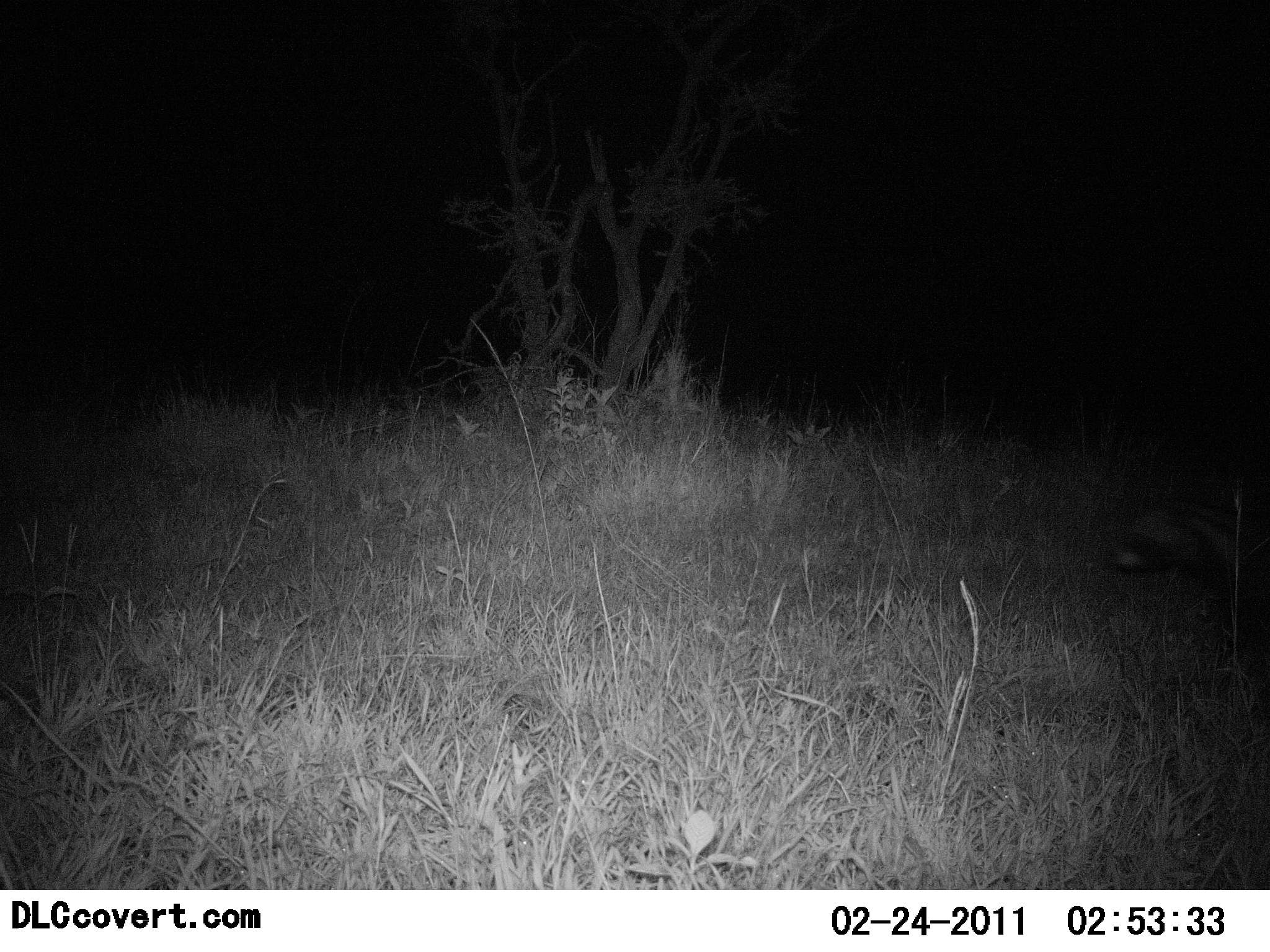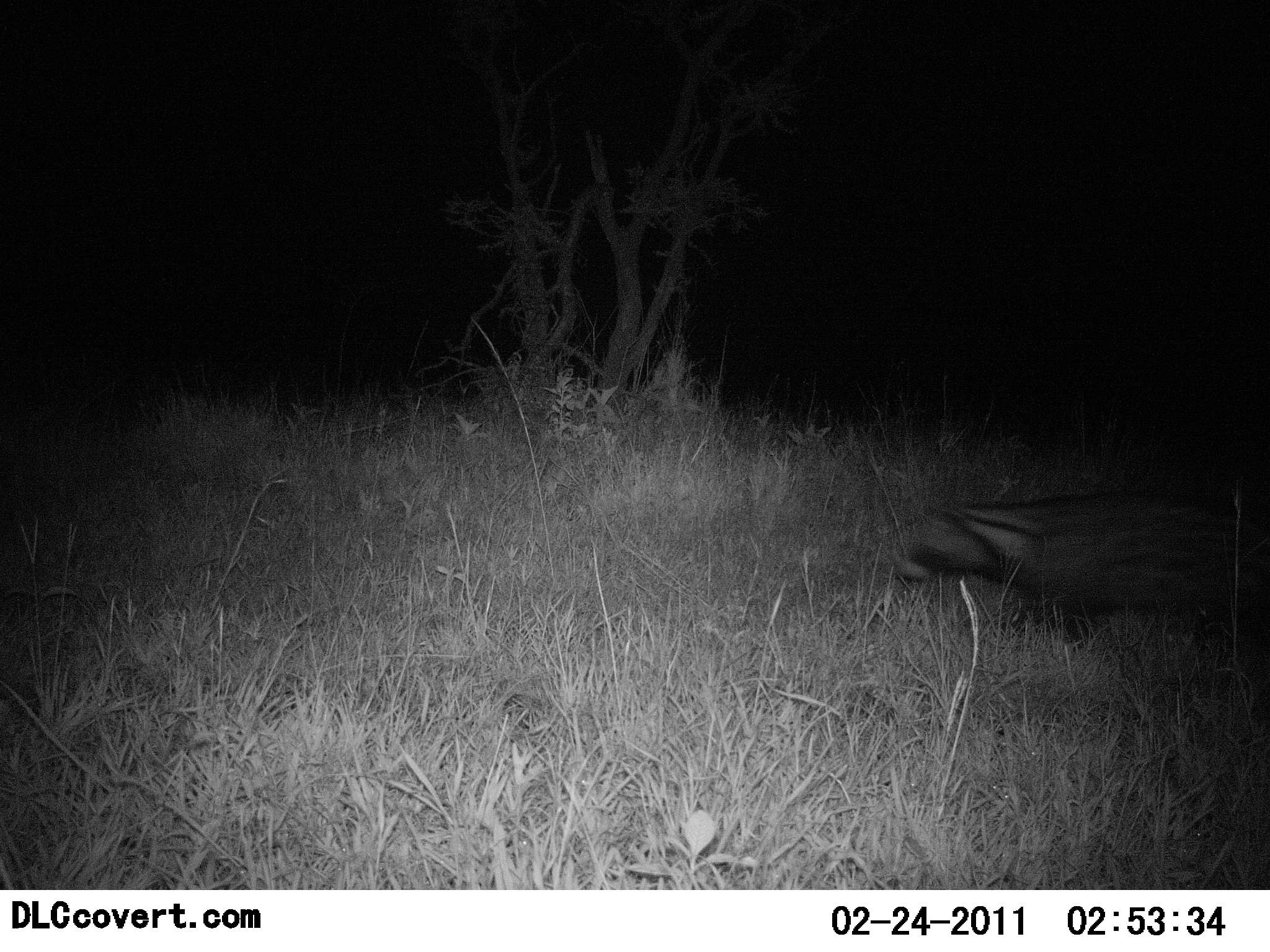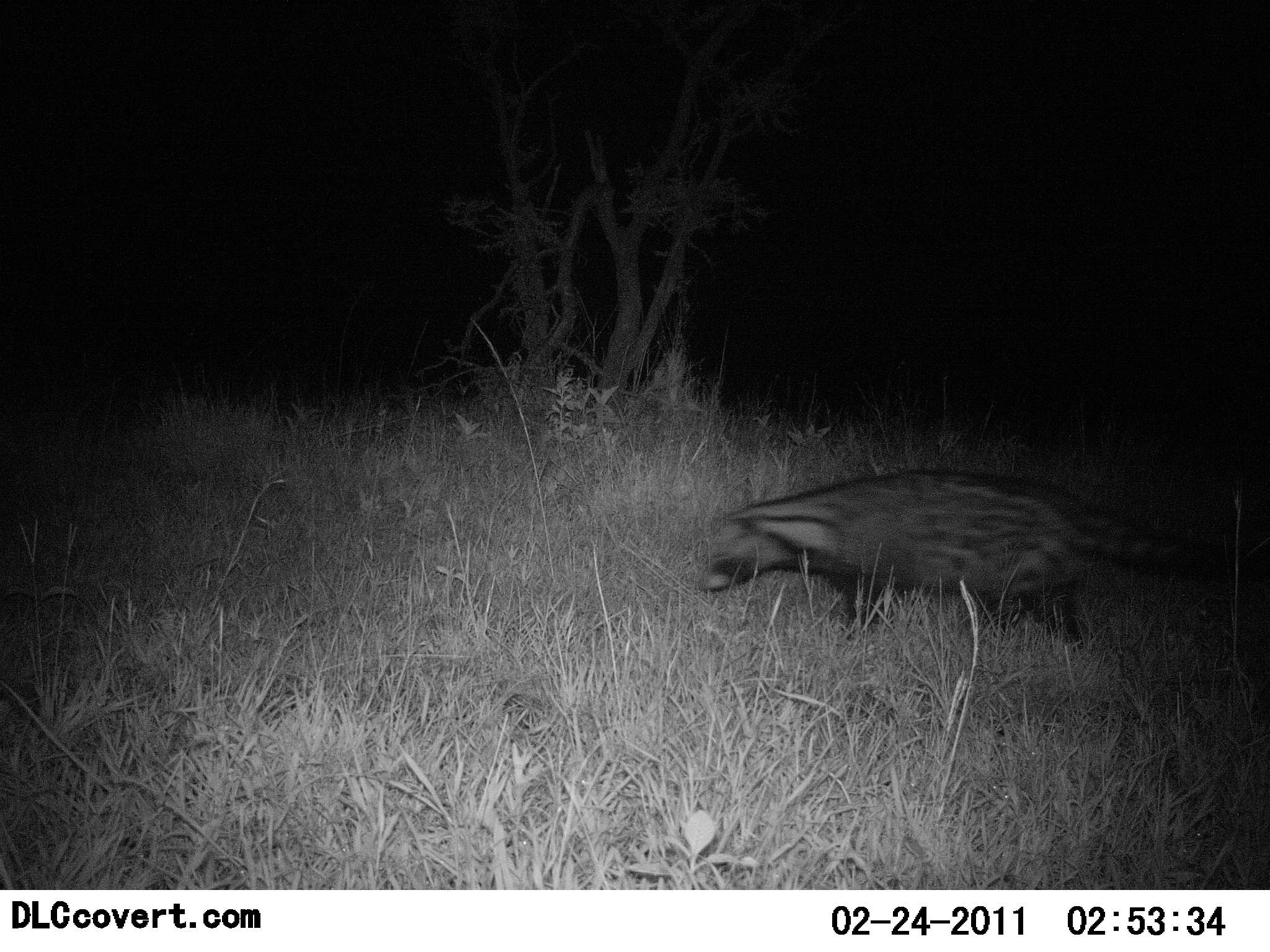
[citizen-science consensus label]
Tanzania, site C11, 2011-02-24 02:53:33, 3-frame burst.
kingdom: Animalia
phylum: Chordata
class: Mammalia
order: Carnivora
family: Viverridae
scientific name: Viverridae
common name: civet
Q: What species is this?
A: Civet (Viverridae).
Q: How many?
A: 1.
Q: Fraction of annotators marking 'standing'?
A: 17%.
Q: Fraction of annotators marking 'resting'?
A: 0%.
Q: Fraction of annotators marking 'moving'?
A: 100%.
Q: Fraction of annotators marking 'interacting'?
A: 0%.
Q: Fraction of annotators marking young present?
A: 0%.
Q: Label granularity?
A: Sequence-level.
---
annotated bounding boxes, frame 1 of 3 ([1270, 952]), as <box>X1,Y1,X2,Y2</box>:
animal: <box>1100,482,1270,608</box>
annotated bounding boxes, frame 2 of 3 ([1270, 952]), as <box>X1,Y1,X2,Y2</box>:
animal: <box>887,487,1269,645</box>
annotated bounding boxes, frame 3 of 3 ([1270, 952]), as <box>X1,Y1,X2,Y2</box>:
animal: <box>702,471,1146,650</box>